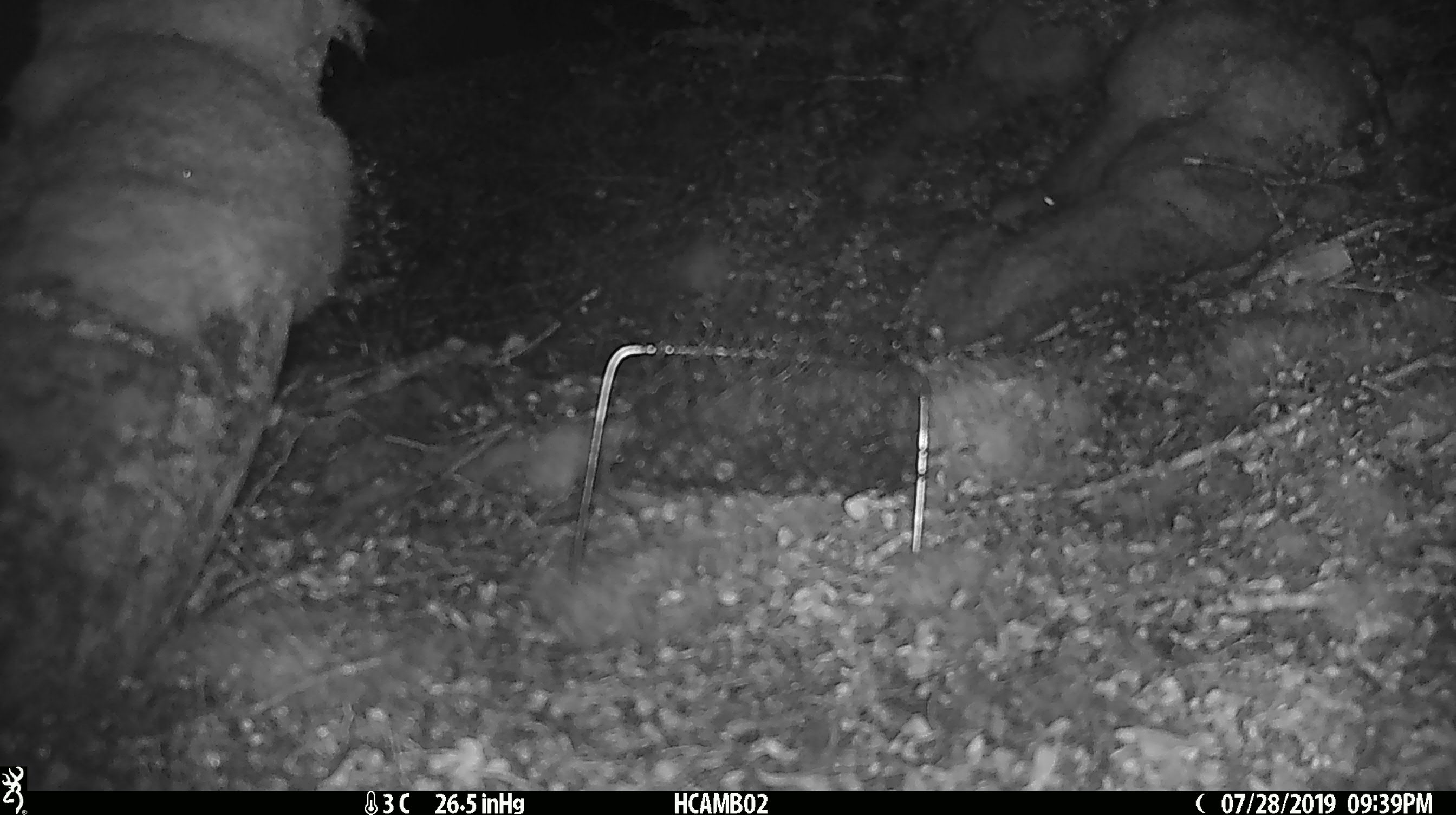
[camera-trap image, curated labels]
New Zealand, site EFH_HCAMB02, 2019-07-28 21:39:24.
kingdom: Animalia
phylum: Chordata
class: Mammalia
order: Rodentia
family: Muridae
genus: Mus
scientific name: Mus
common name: mouse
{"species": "mouse (Mus)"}